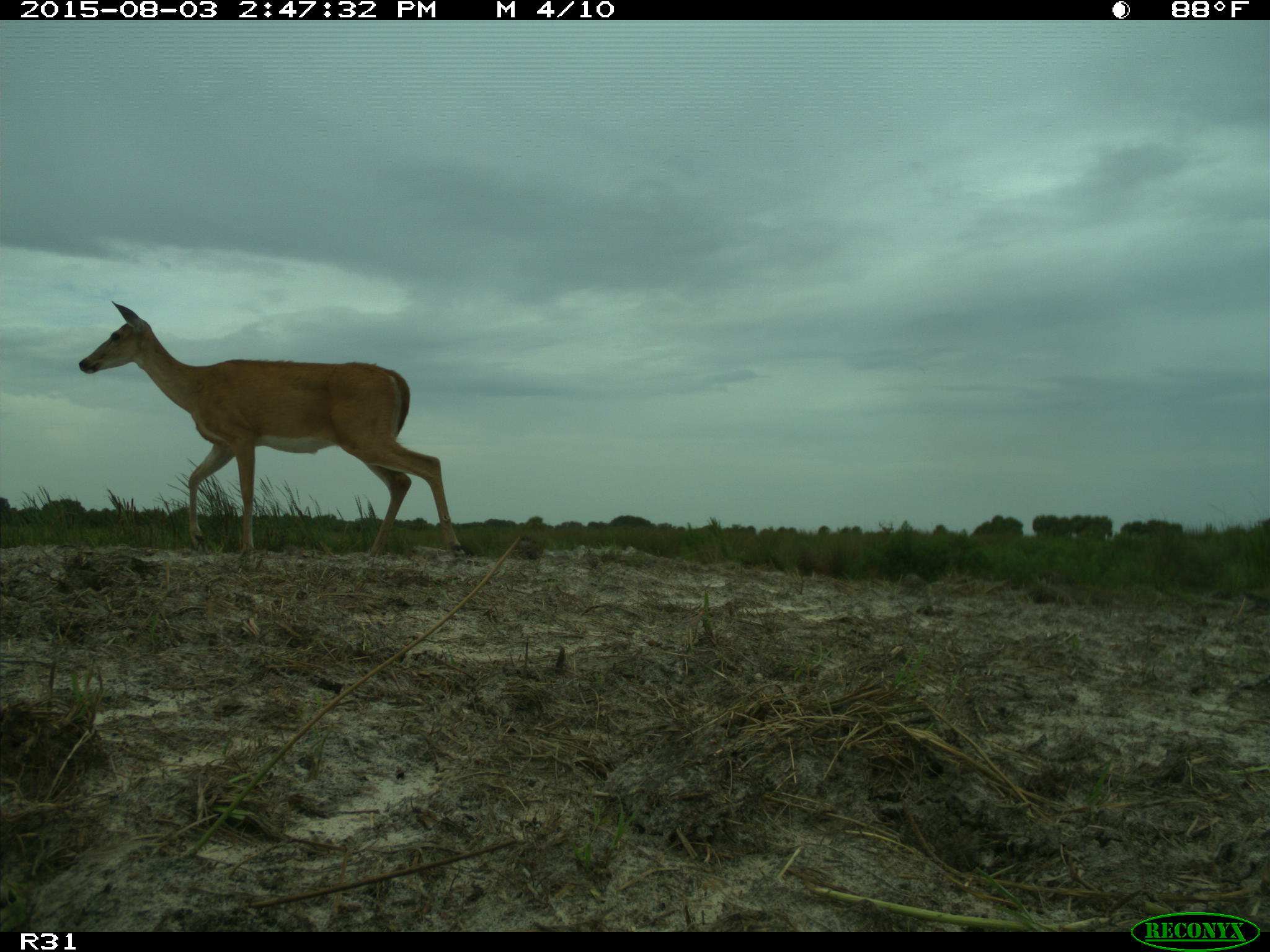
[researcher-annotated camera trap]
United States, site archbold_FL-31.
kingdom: Animalia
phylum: Chordata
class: Mammalia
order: Artiodactyla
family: Cervidae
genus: Odocoileus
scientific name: Odocoileus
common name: deer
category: unidentified deer